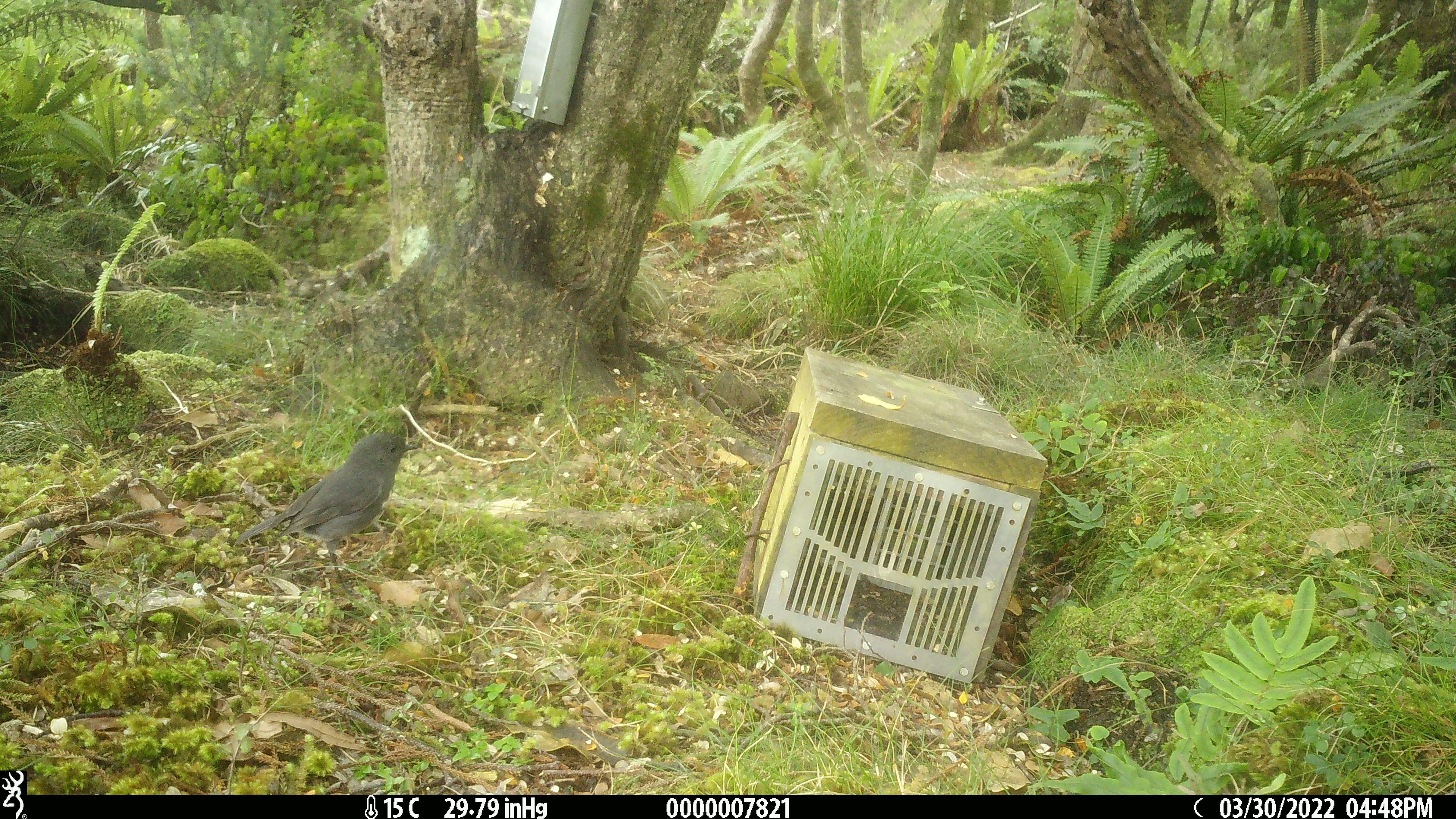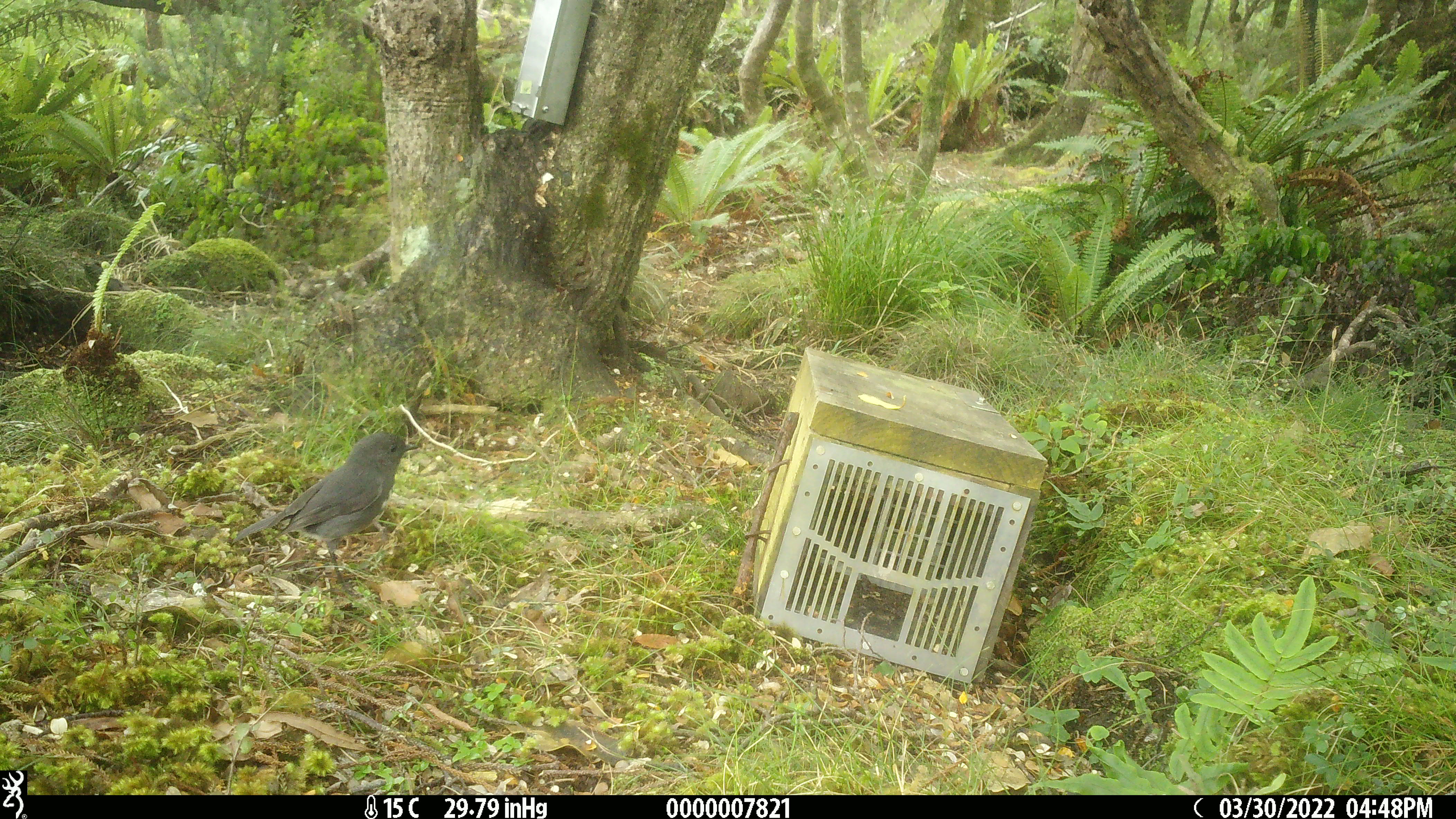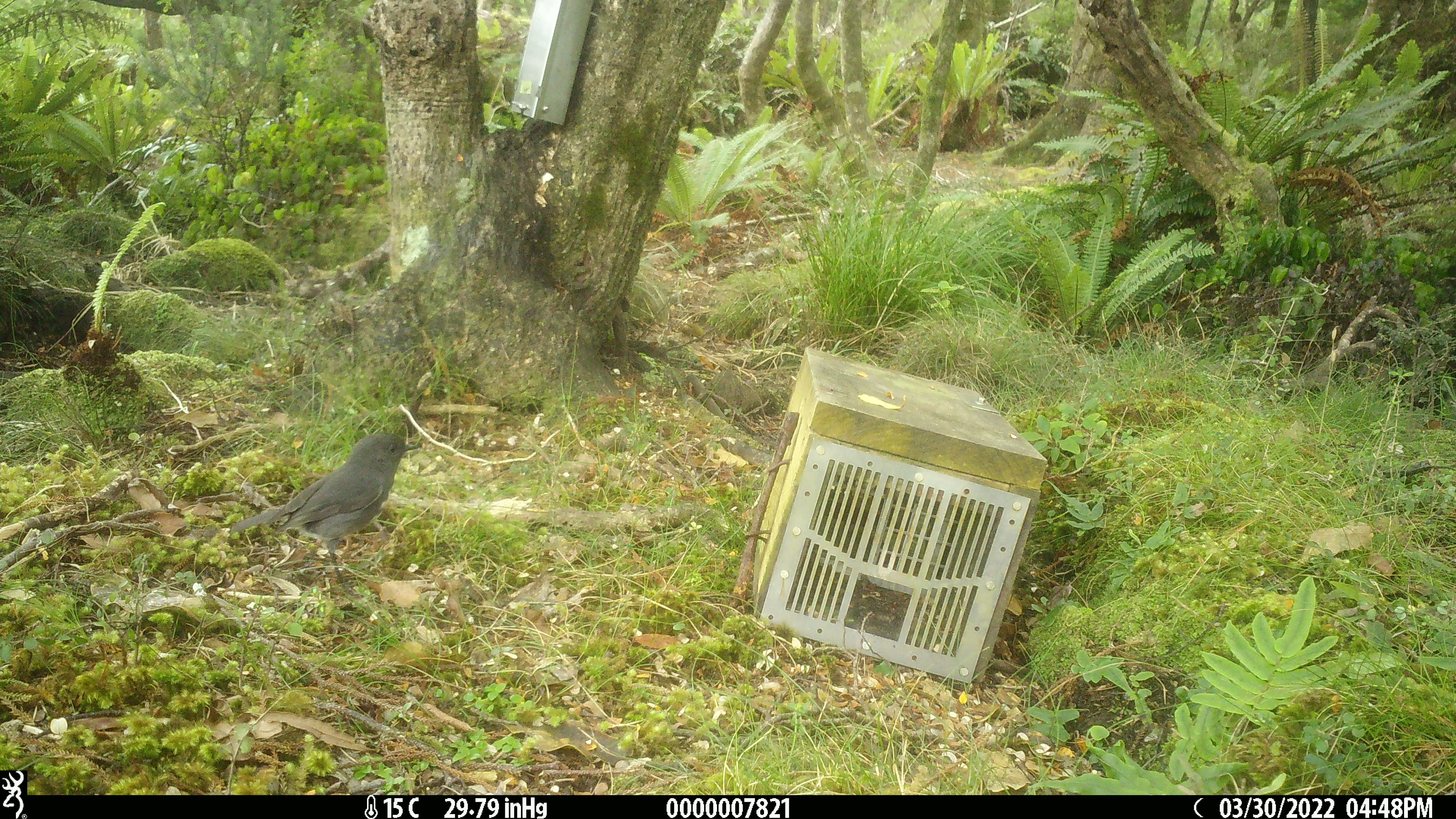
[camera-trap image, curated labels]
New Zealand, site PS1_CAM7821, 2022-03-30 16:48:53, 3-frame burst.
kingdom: Animalia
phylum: Chordata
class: Aves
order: Passeriformes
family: Petroicidae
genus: Petroica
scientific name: Petroica australis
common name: new zealand robin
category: robin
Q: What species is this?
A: Robin (new zealand robin) (Petroica australis).